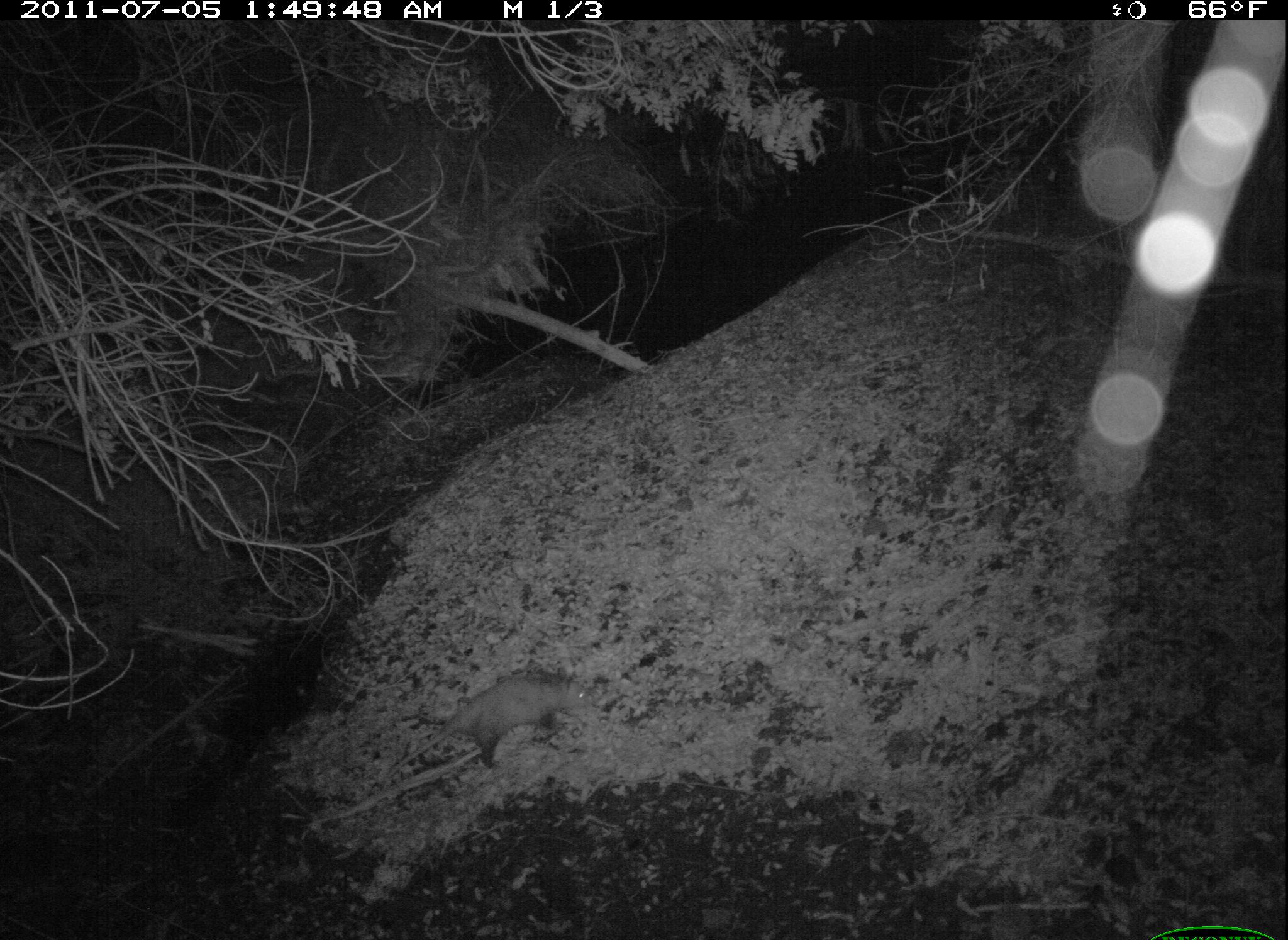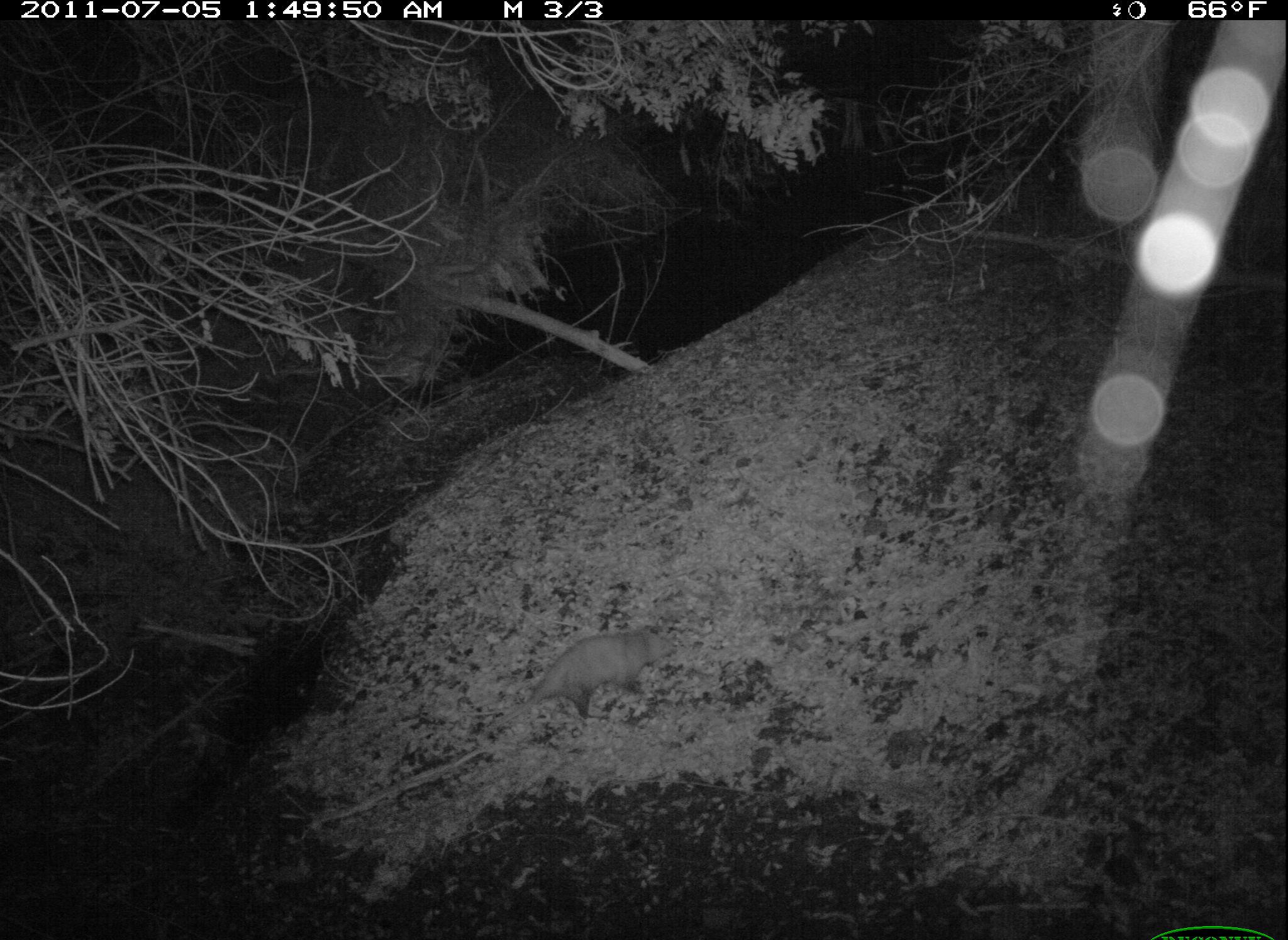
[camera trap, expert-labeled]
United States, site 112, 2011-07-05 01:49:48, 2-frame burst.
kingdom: Animalia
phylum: Chordata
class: Mammalia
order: Didelphimorphia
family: Didelphidae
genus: Didelphis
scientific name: Didelphis virginiana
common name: virginia opossum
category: opossum